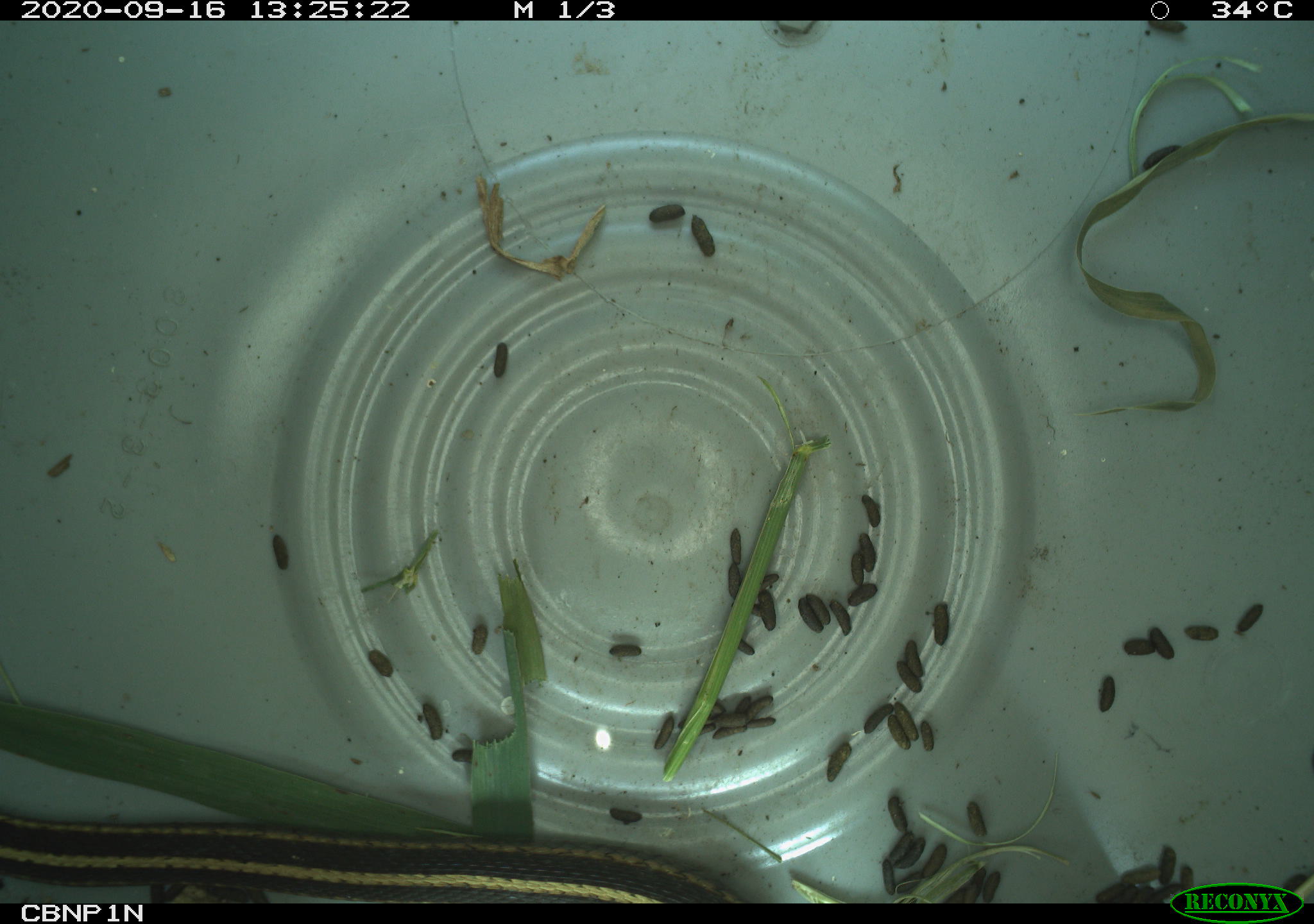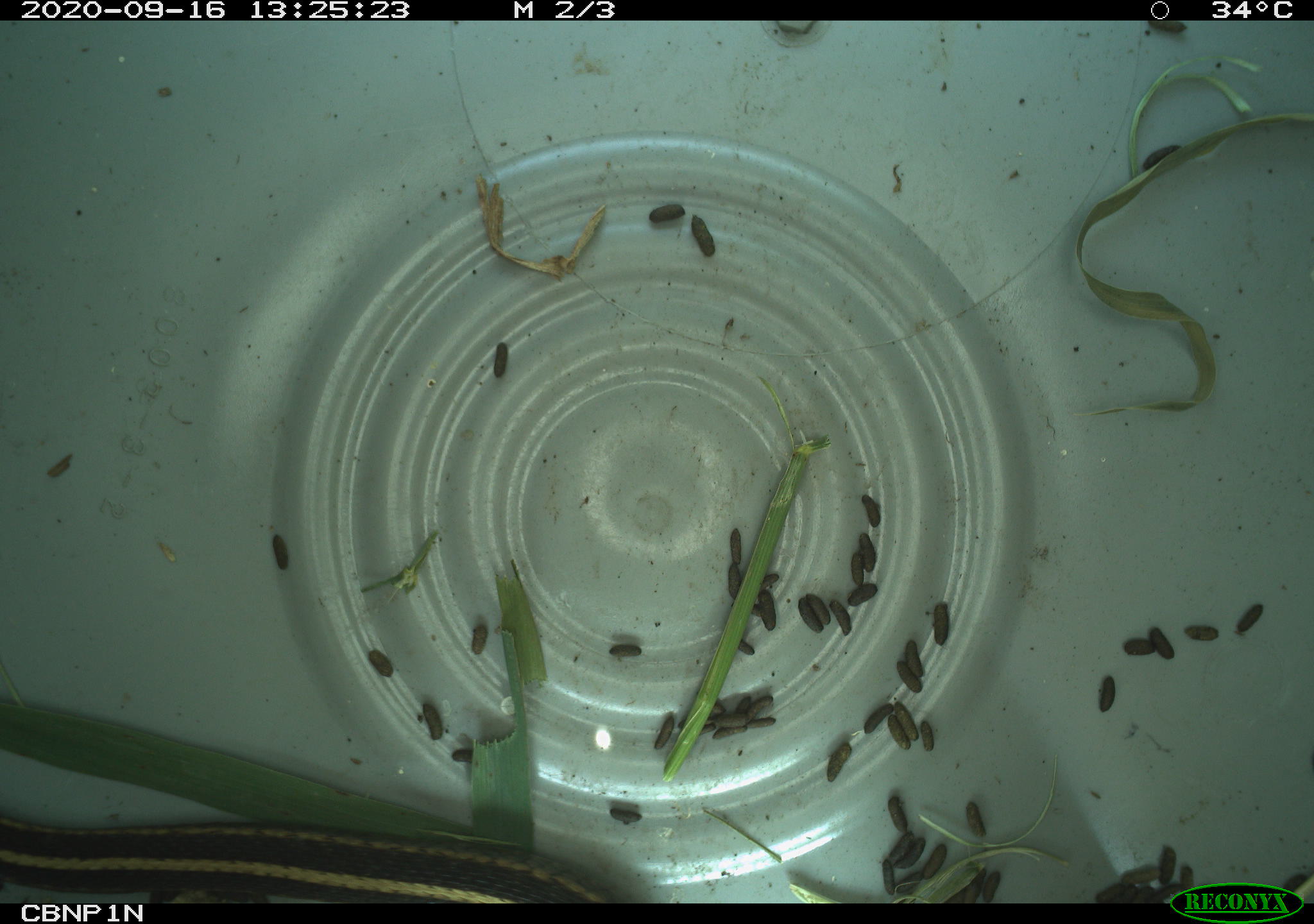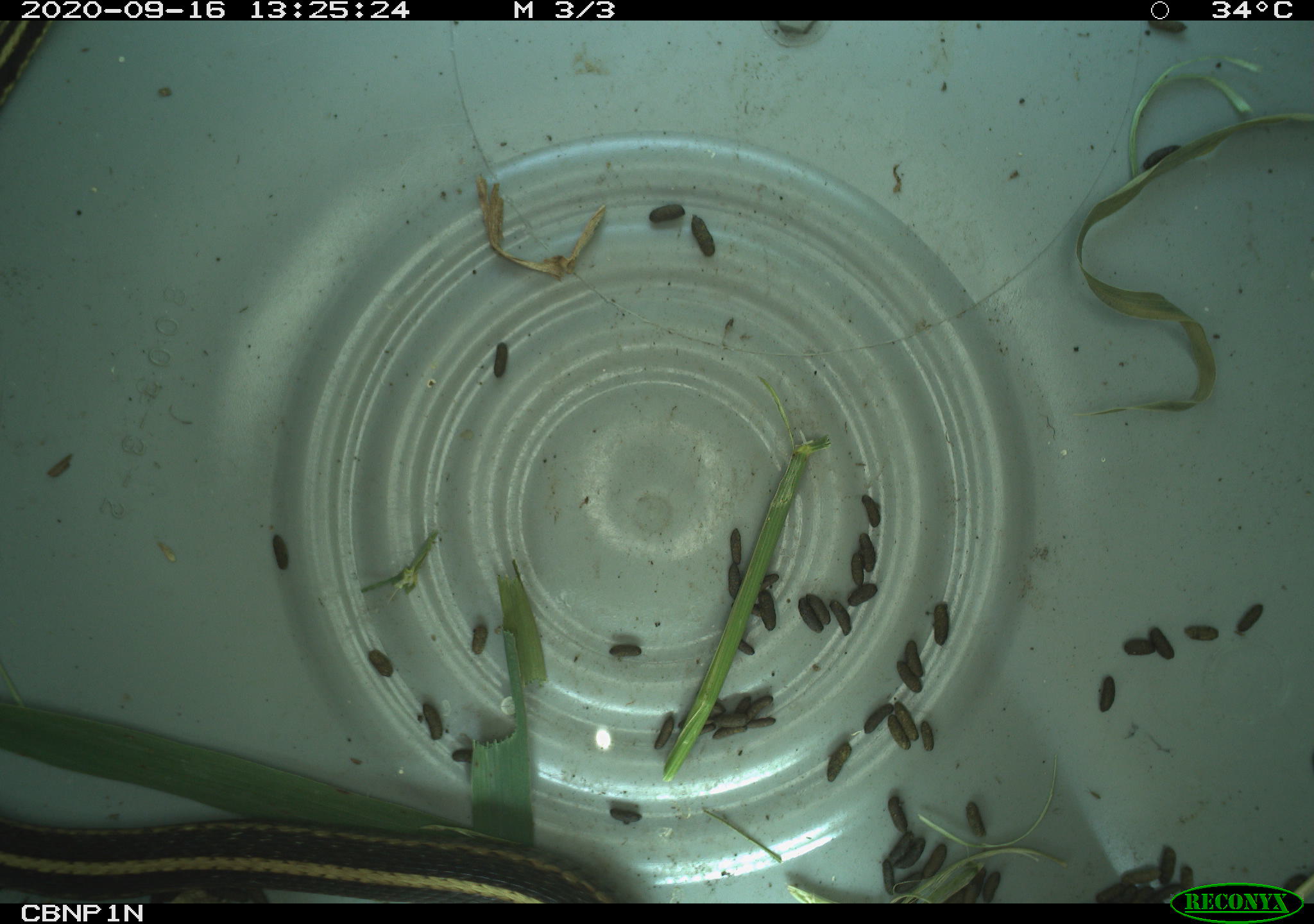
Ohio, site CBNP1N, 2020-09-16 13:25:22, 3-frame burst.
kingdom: Animalia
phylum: Chordata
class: Reptilia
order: Squamata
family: Colubridae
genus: Thamnophis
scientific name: Thamnophis sirtalis sirtalis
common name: eastern gartersnake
Eastern gartersnake (Thamnophis sirtalis sirtalis).